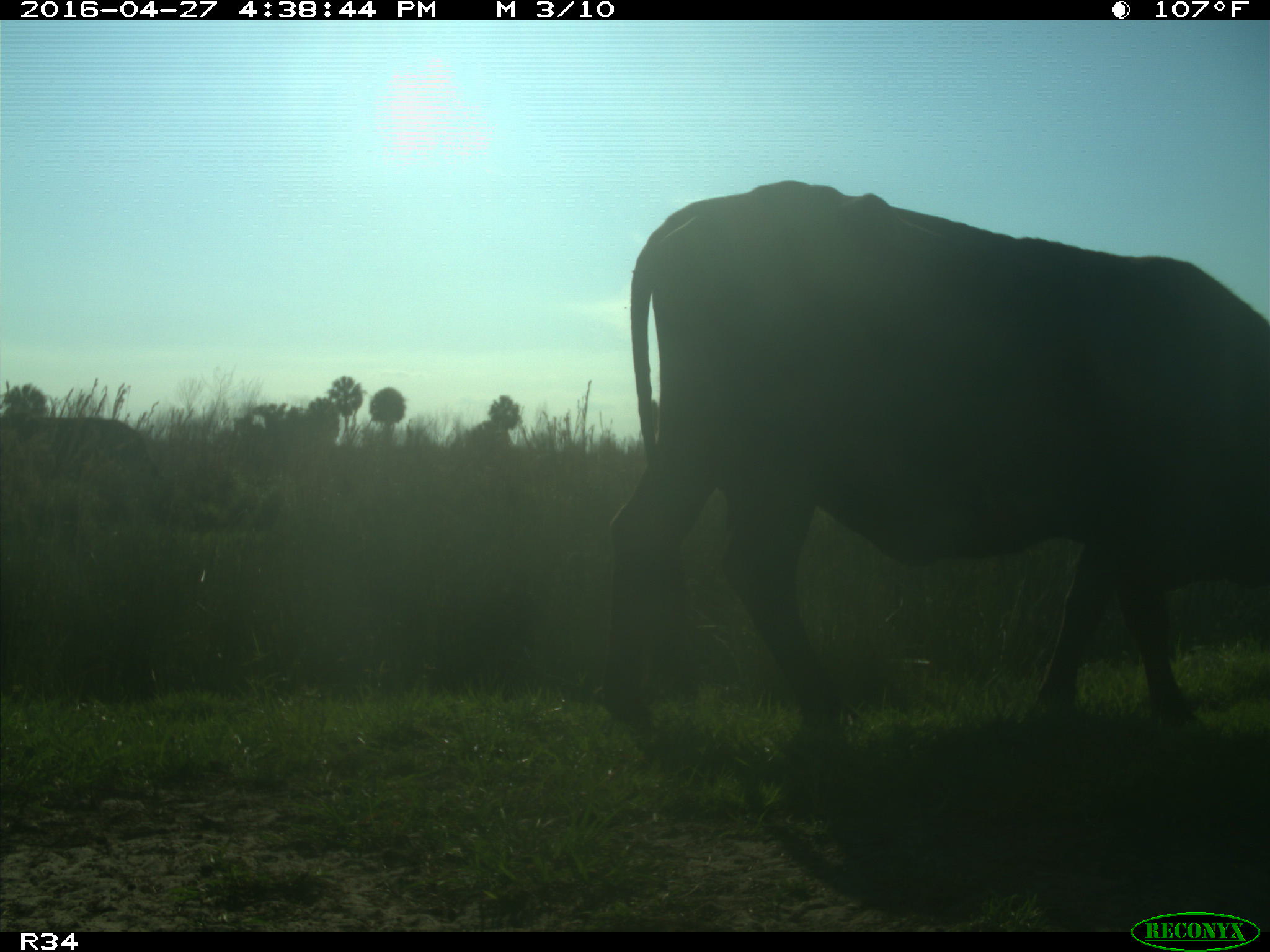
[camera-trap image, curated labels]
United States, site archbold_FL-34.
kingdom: Animalia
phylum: Chordata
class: Mammalia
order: Artiodactyla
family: Bovidae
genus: Bos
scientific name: Bos taurus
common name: domestic cow